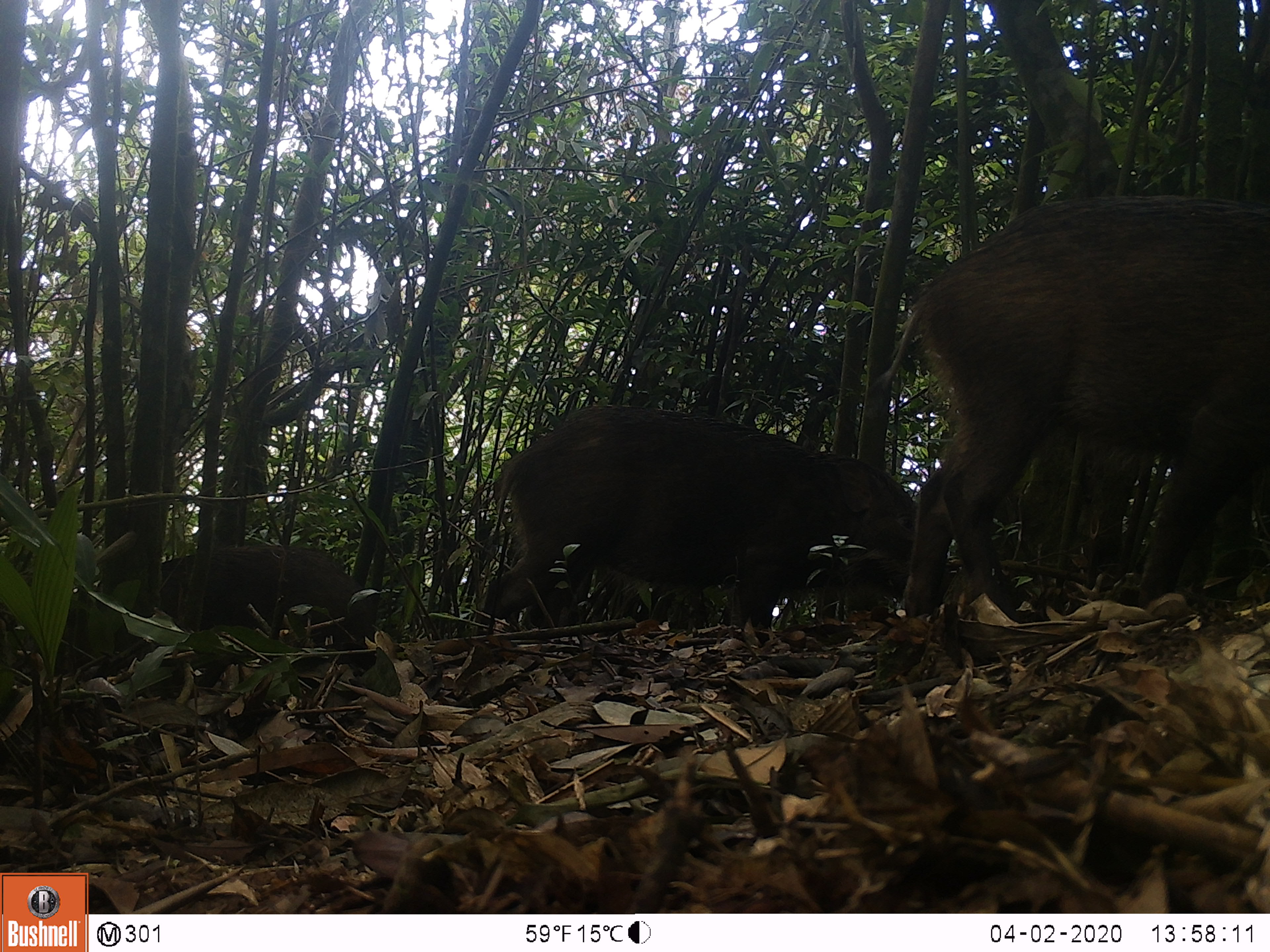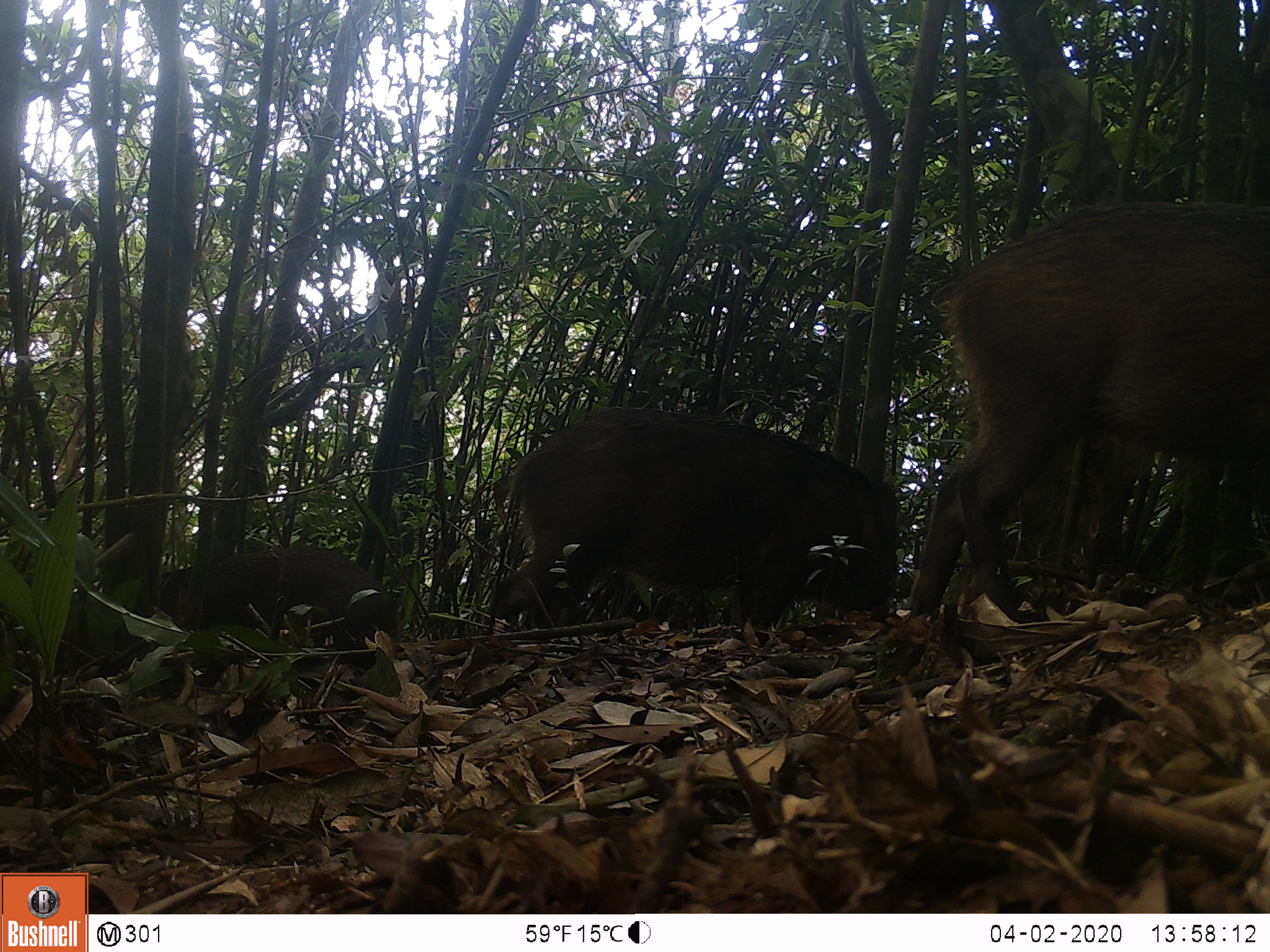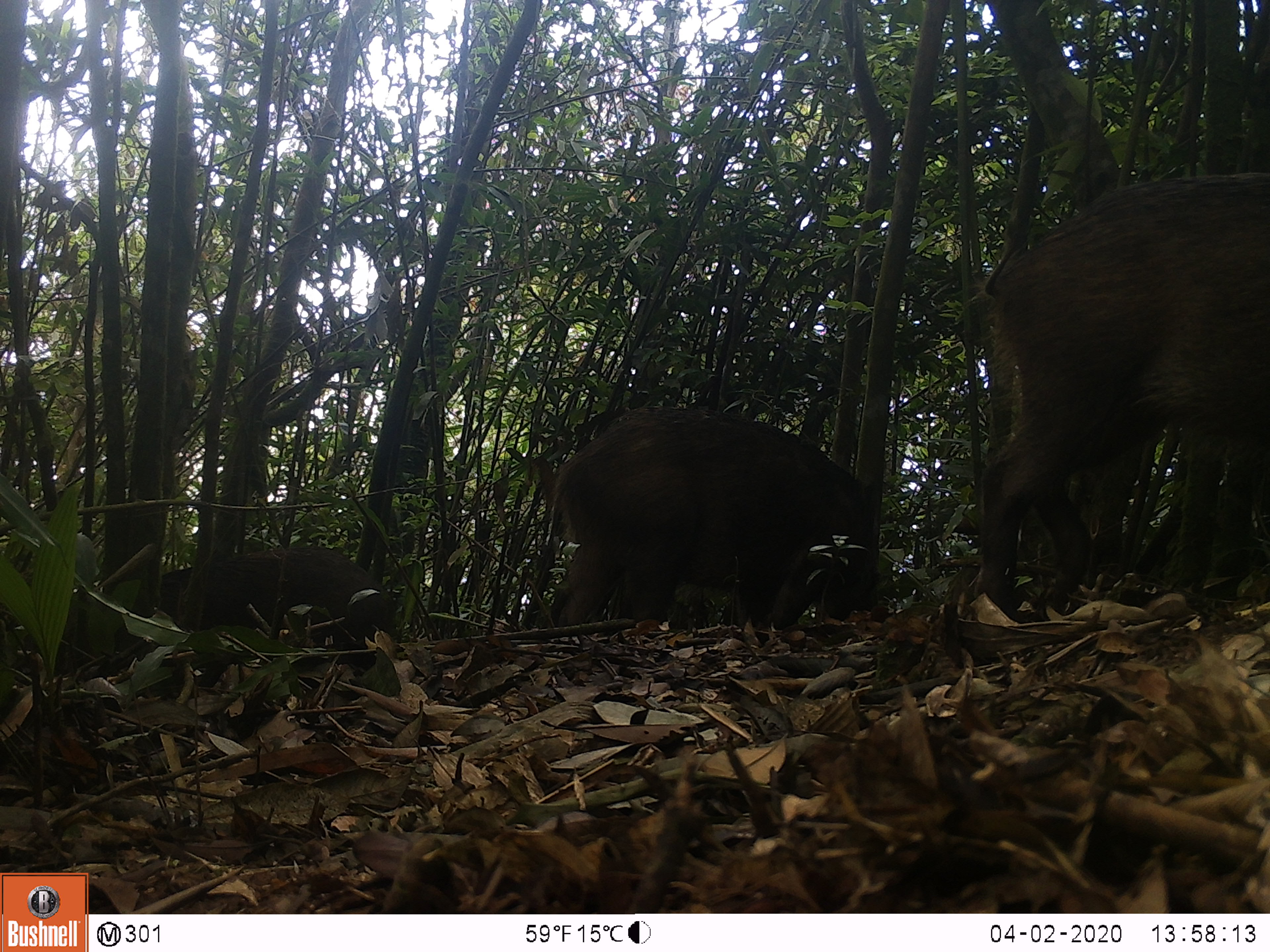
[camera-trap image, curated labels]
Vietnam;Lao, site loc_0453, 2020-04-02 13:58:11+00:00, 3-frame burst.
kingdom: Animalia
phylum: Chordata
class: Mammalia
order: Artiodactyla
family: Suidae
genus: Sus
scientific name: Sus scrofa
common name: eurasian wild pig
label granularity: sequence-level